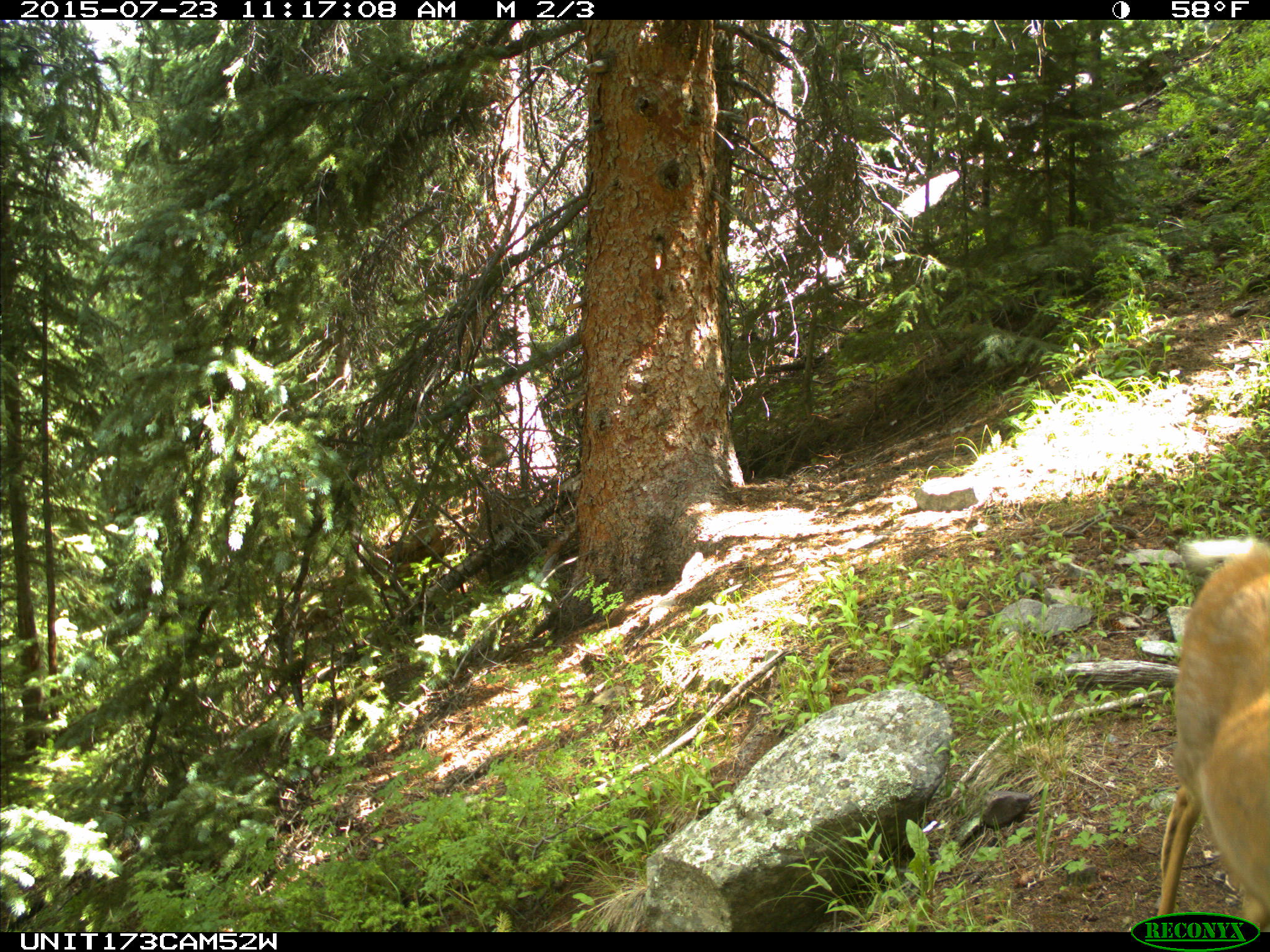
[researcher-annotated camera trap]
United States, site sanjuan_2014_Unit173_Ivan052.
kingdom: Animalia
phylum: Chordata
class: Mammalia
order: Artiodactyla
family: Cervidae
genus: Odocoileus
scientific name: Odocoileus hemionus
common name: mule deer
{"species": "Odocoileus hemionus (mule deer)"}